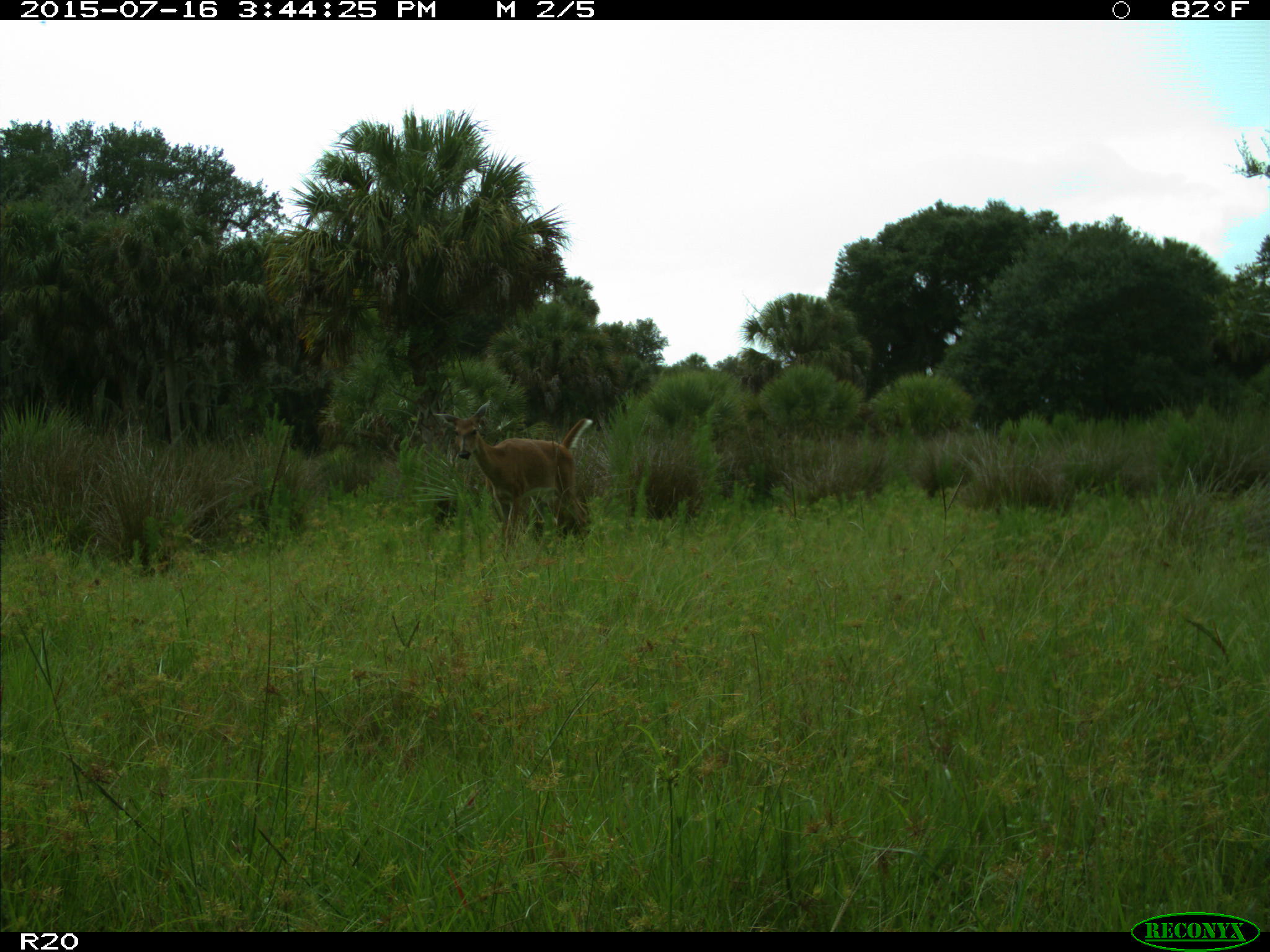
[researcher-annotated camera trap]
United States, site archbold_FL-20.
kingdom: Animalia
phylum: Chordata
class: Mammalia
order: Artiodactyla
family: Cervidae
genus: Odocoileus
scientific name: Odocoileus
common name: deer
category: unidentified deer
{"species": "unidentified deer (deer) (Odocoileus)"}